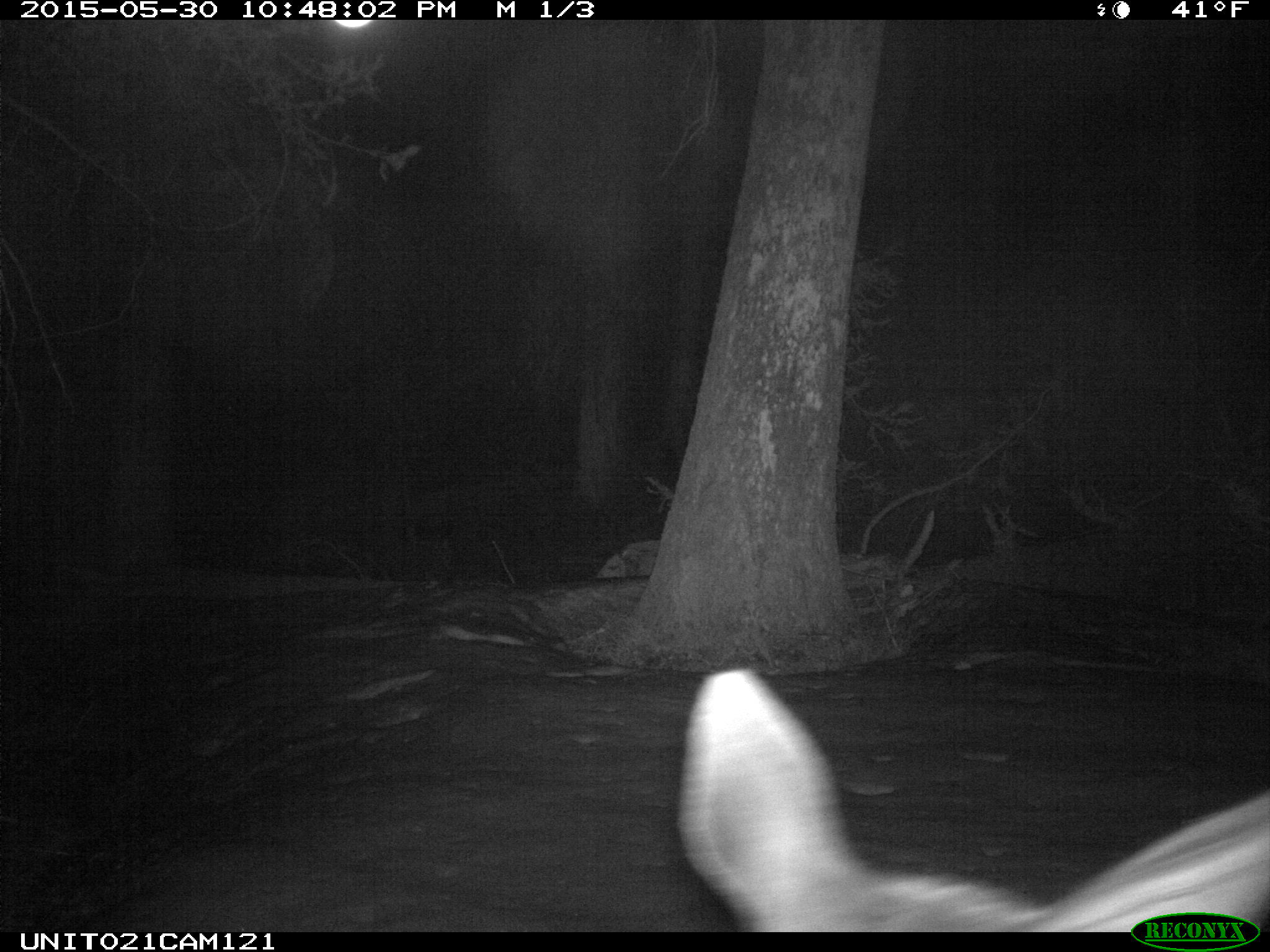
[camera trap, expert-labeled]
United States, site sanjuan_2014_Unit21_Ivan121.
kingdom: Animalia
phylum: Chordata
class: Mammalia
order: Artiodactyla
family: Cervidae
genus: Odocoileus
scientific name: Odocoileus hemionus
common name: mule deer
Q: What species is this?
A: Odocoileus hemionus (mule deer).